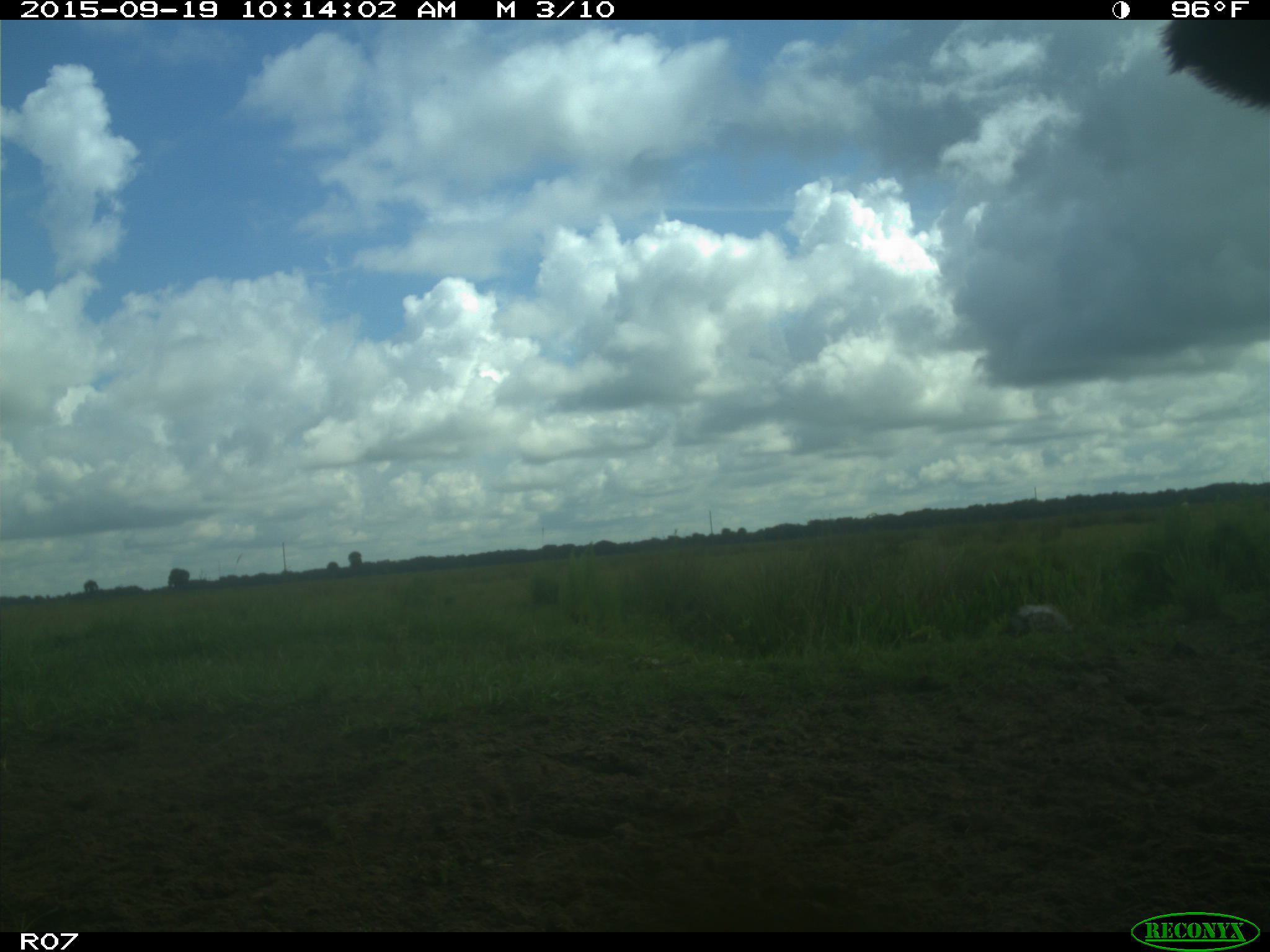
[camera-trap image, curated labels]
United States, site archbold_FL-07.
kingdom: Animalia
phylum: Chordata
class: Mammalia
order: Artiodactyla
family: Bovidae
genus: Bos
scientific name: Bos taurus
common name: domestic cow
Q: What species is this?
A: Bos taurus (domestic cow).